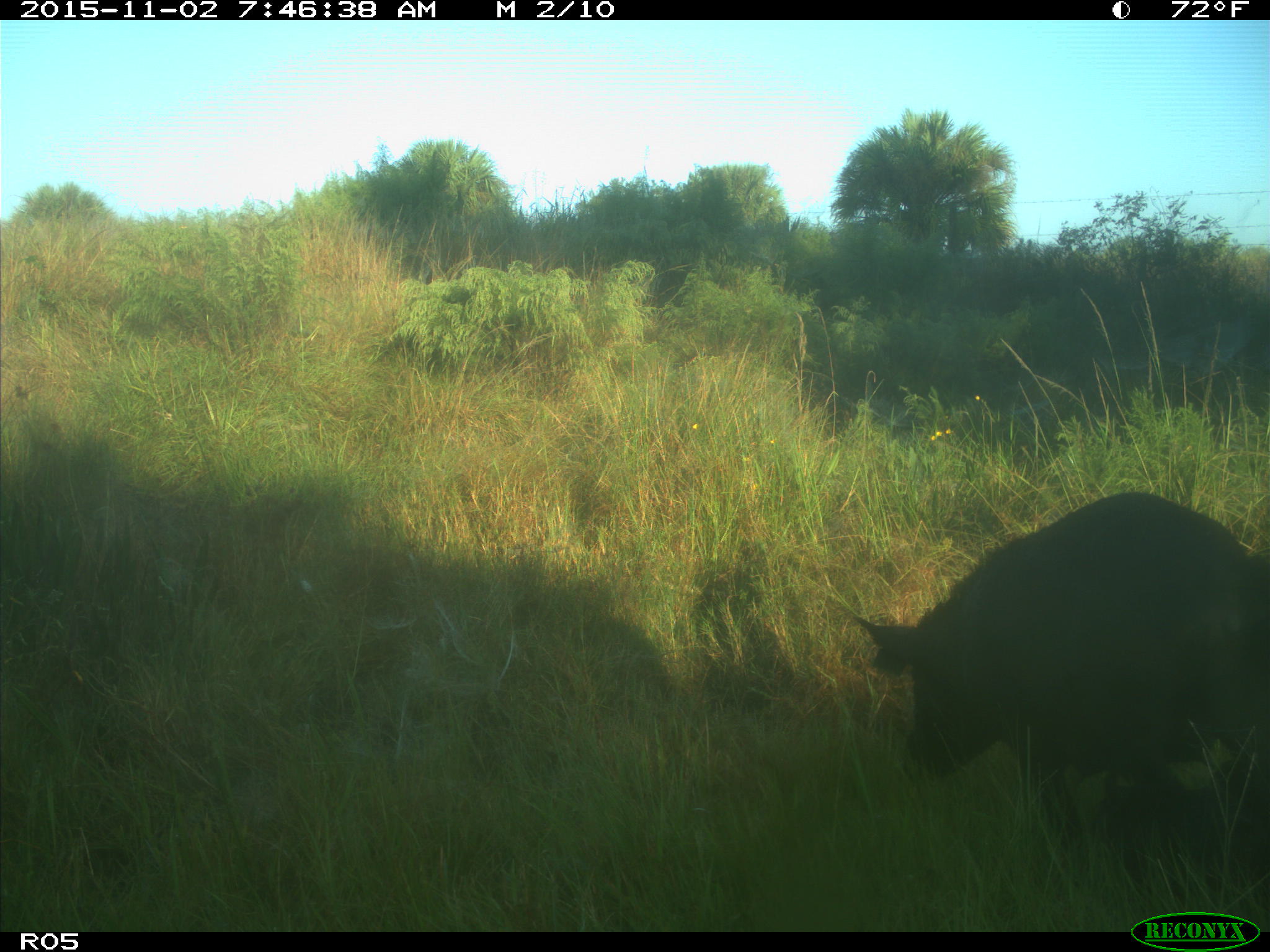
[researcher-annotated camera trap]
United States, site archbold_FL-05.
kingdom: Animalia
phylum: Chordata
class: Mammalia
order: Artiodactyla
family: Suidae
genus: Sus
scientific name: Sus scrofa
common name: wild boar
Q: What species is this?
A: Sus scrofa (wild boar).